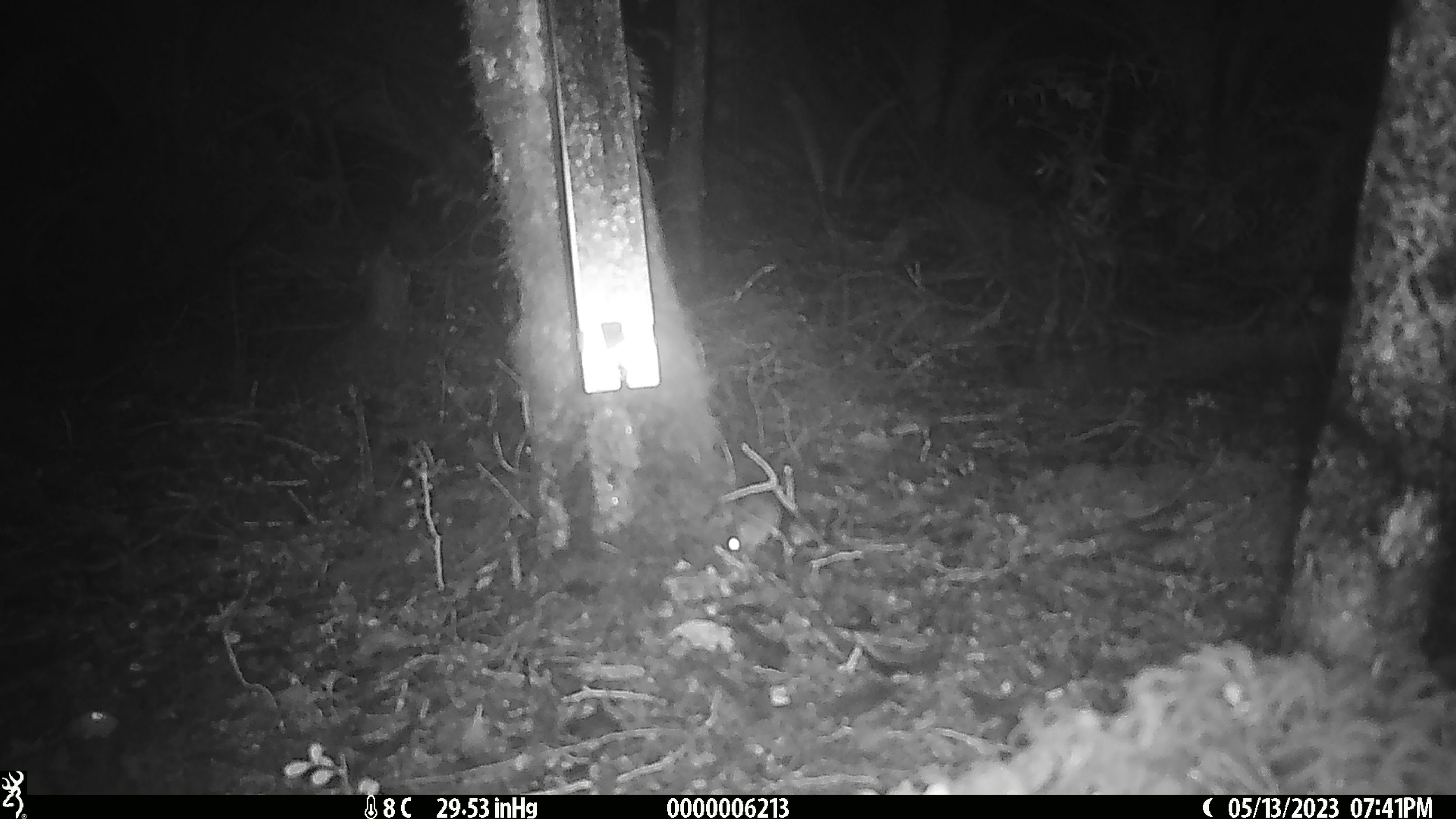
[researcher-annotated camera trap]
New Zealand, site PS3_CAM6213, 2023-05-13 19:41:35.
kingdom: Animalia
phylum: Chordata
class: Mammalia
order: Rodentia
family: Muridae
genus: Mus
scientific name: Mus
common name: mouse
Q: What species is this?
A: Mouse (Mus).